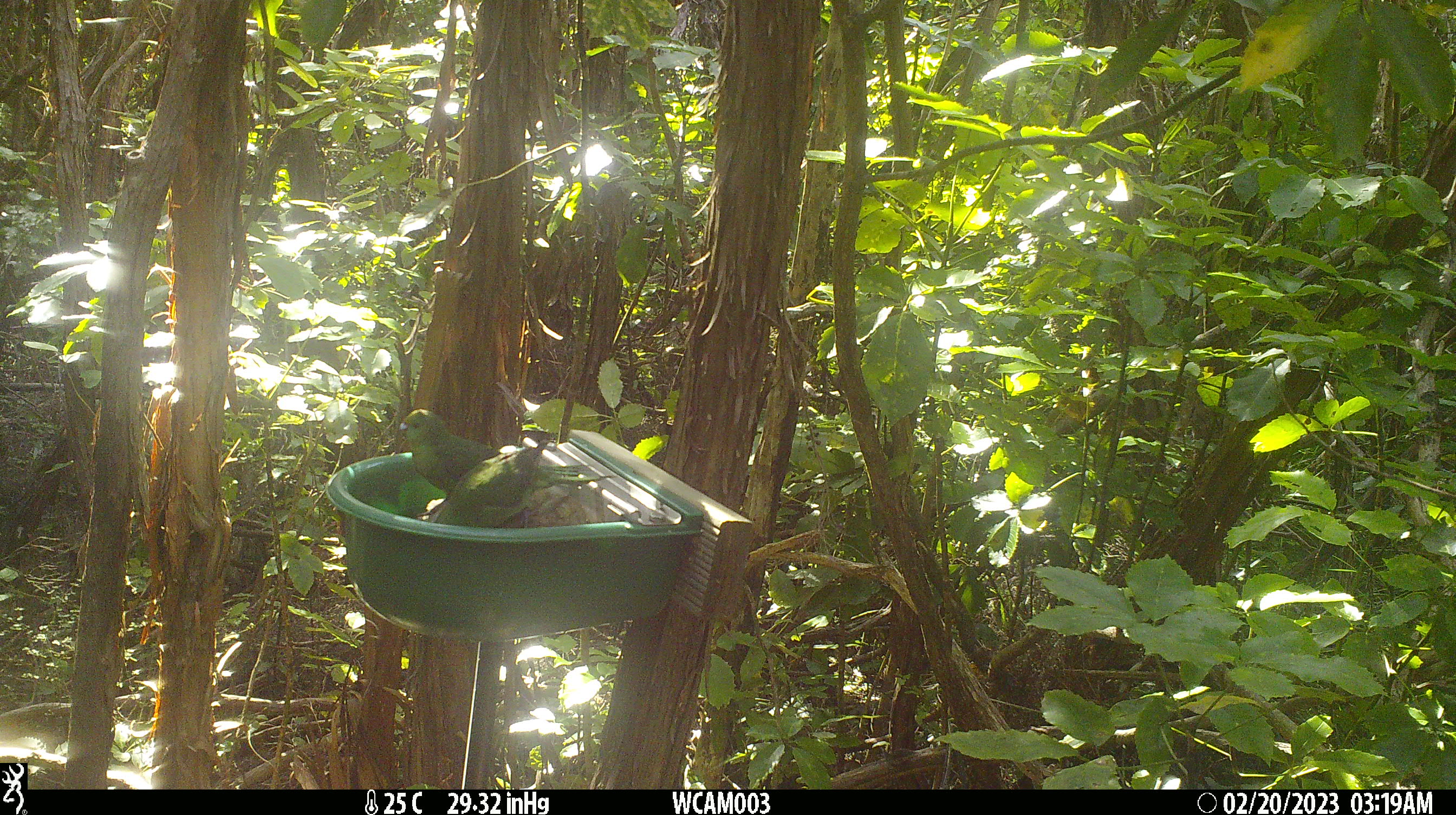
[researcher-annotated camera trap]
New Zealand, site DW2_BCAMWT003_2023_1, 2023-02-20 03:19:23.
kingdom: Animalia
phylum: Chordata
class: Aves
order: Psittaciformes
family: Psittaculidae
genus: Cyanoramphus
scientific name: Cyanoramphus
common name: parakeet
Parakeet (Cyanoramphus).